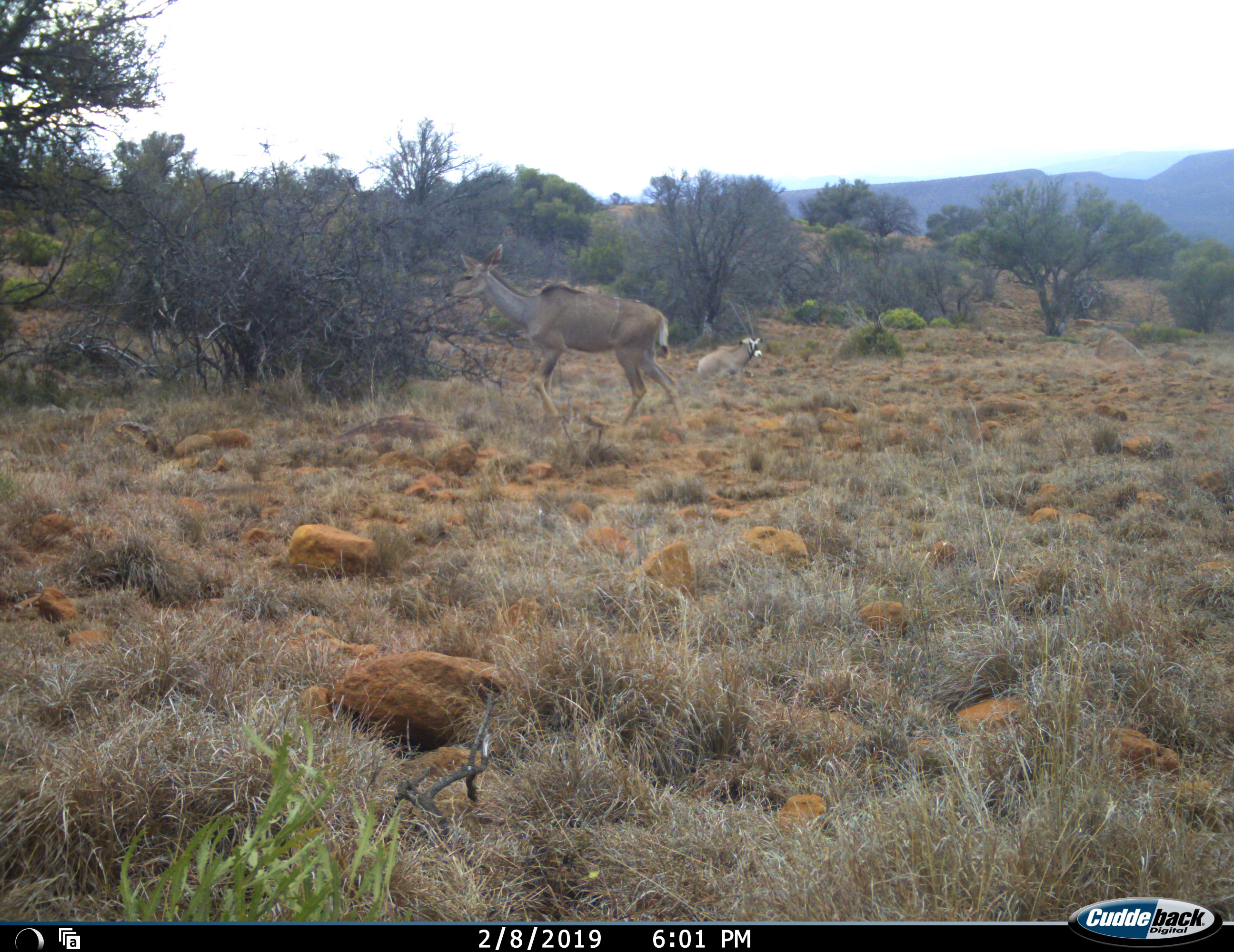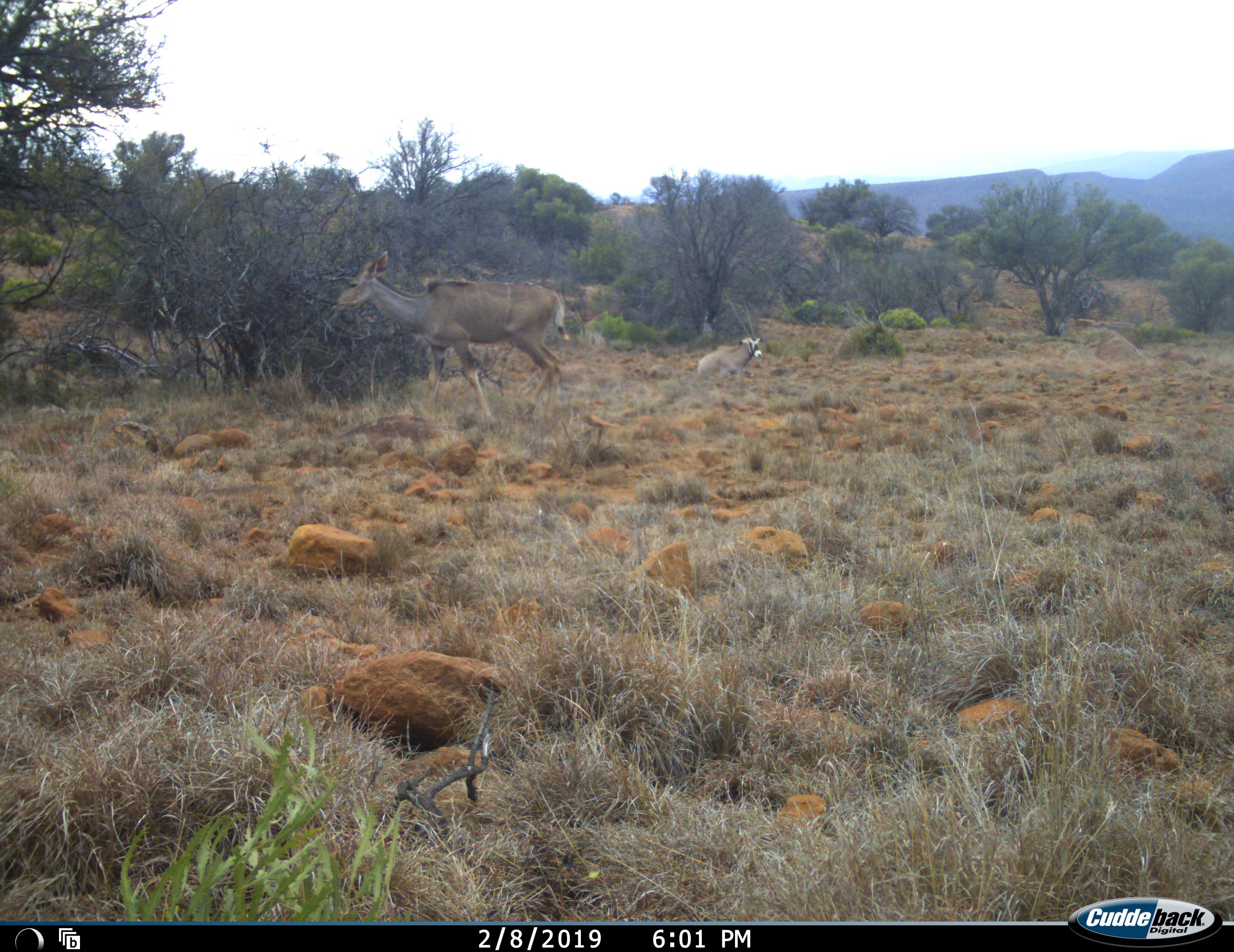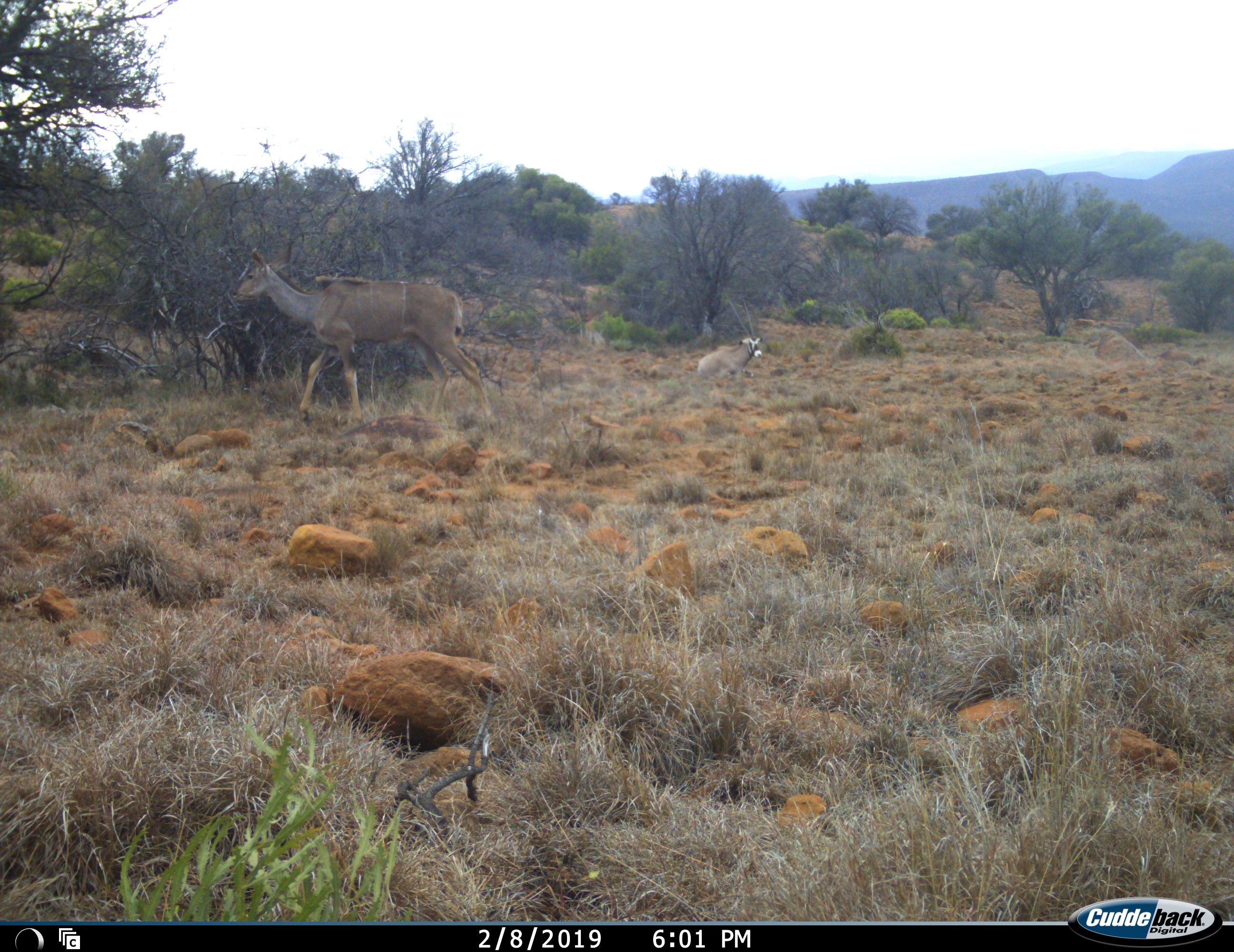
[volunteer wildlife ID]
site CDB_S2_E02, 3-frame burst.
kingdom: Animalia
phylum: Chordata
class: Mammalia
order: Artiodactyla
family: Bovidae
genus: Tragelaphus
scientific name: Tragelaphus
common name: kudu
Kudu (Tragelaphus), count 1. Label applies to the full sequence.